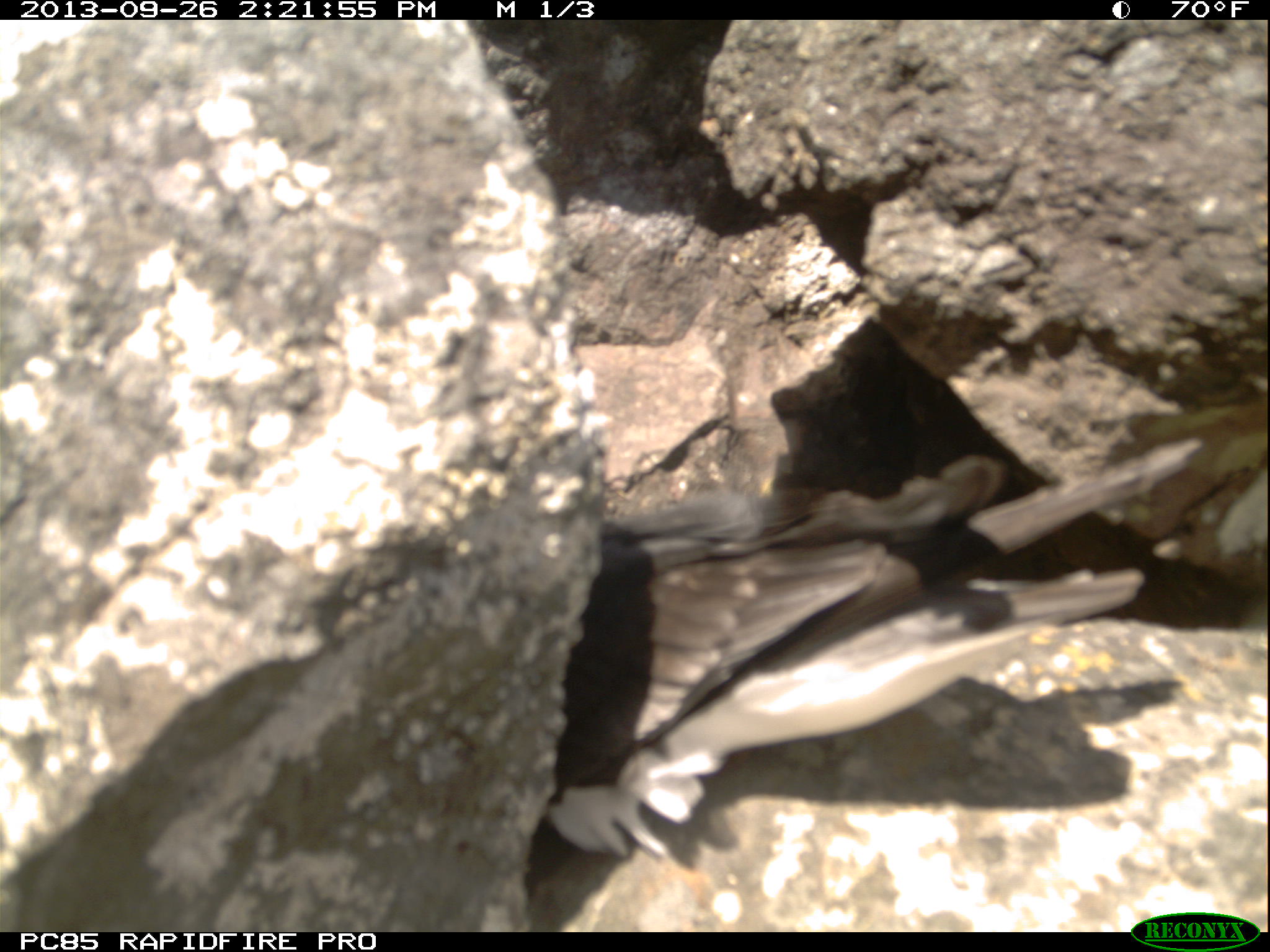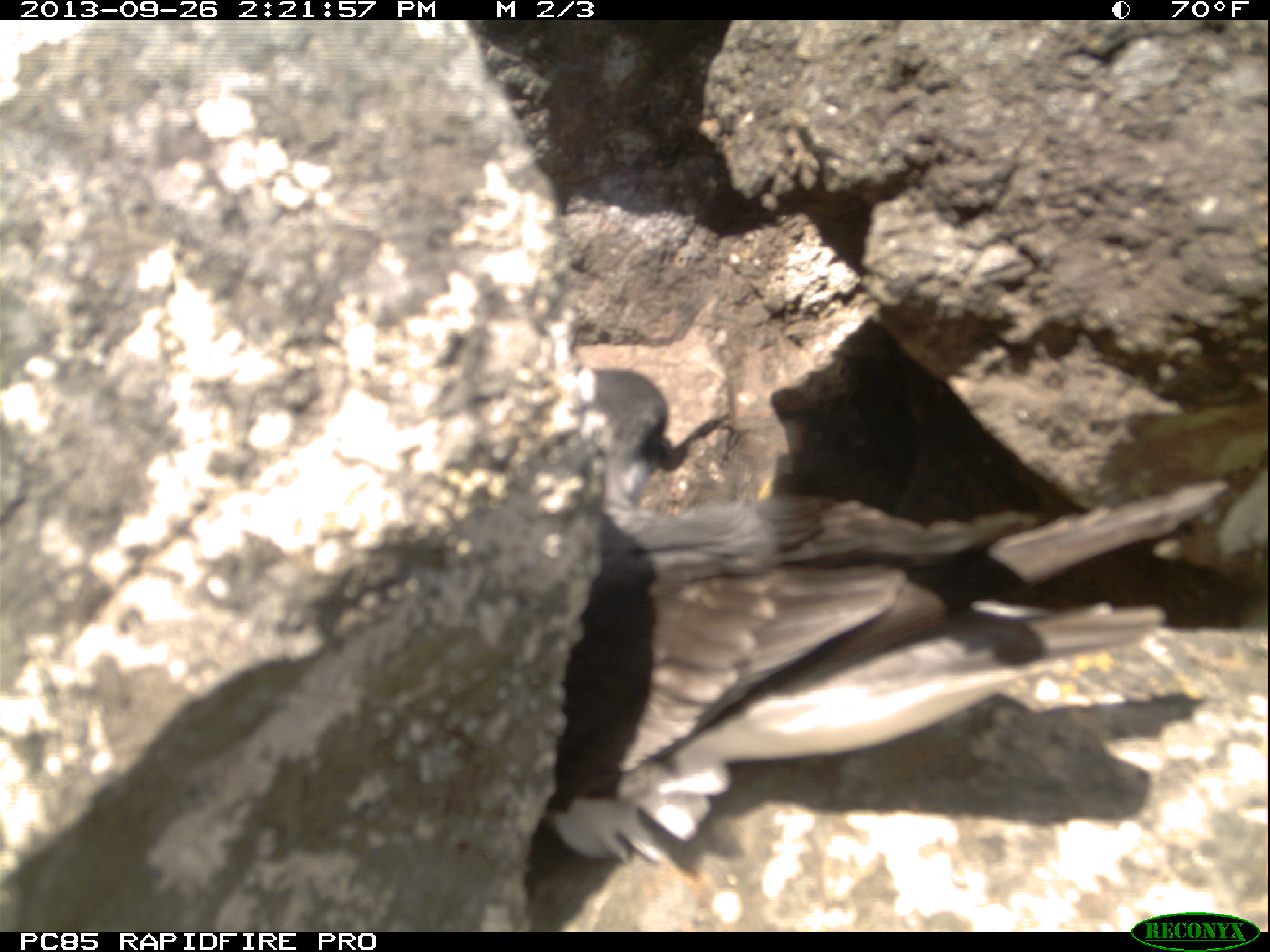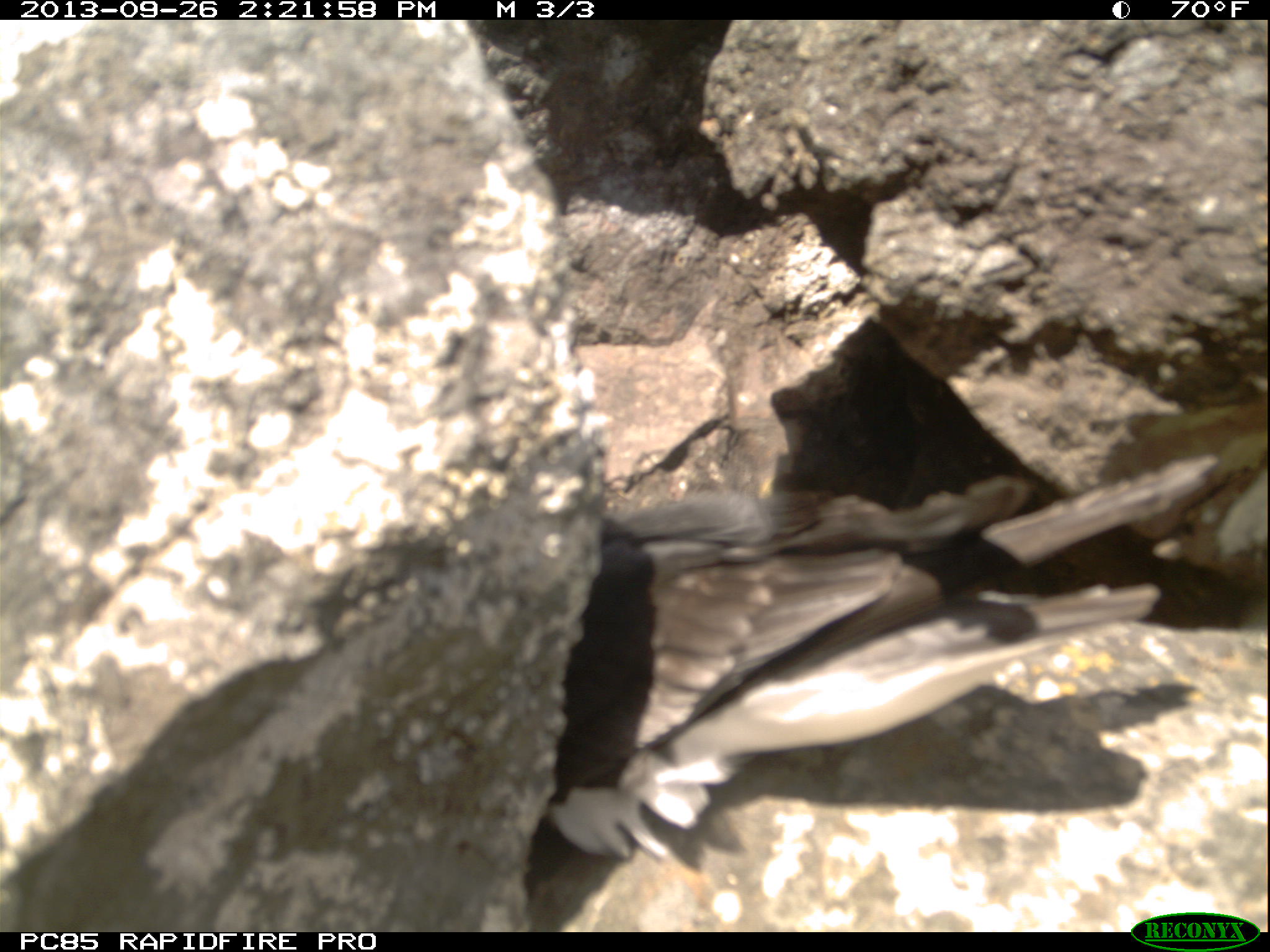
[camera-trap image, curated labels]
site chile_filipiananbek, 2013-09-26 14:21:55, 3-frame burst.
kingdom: Animalia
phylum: Chordata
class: Aves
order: Procellariiformes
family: Procellariidae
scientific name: Procellariidae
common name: petrel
Petrel (Procellariidae).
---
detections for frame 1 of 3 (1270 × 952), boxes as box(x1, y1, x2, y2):
petrel: box(542, 460, 1216, 862)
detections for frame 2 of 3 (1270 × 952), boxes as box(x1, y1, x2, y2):
petrel: box(546, 362, 1240, 872)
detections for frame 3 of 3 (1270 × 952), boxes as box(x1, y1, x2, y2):
petrel: box(516, 459, 1243, 870)